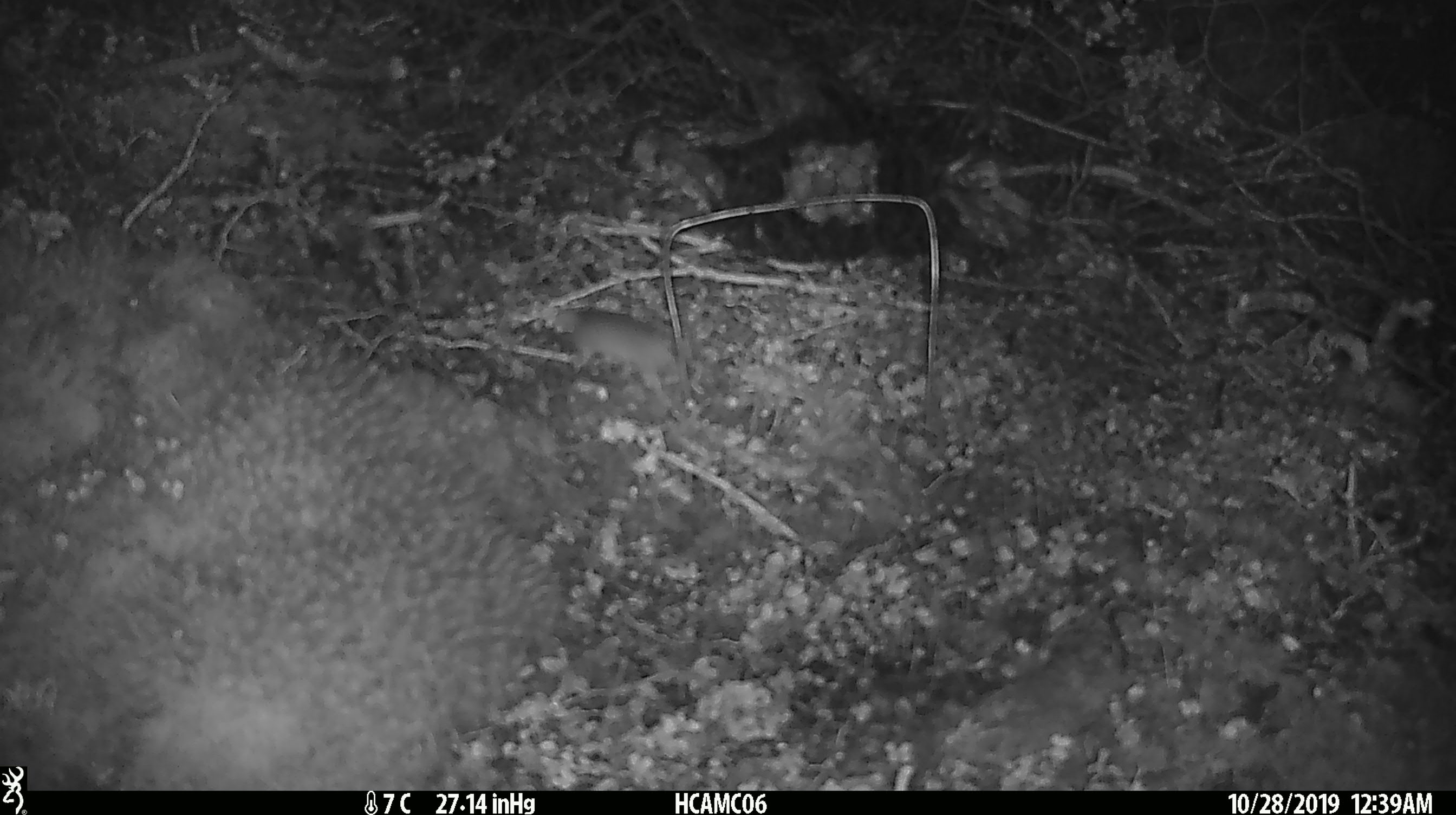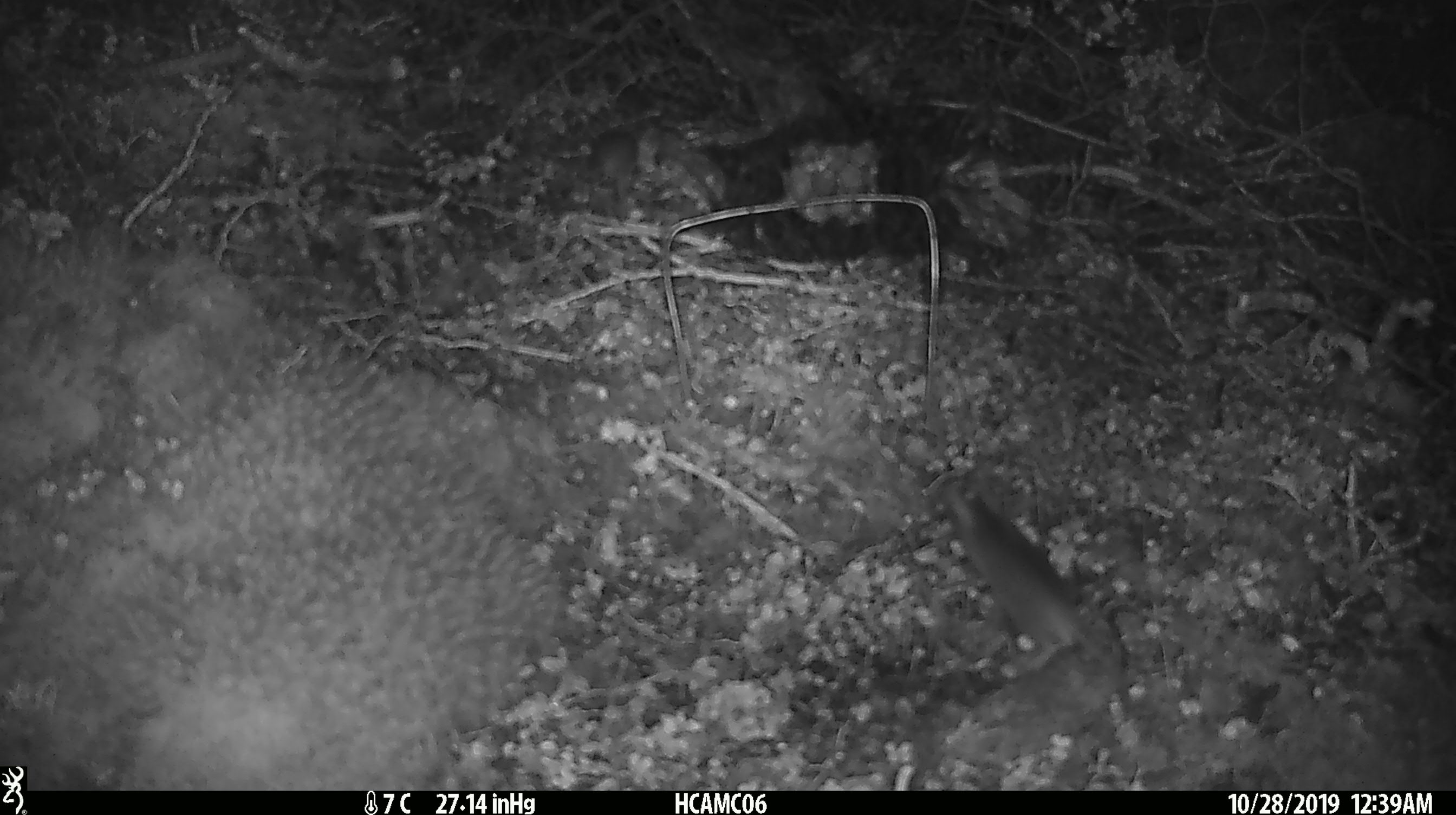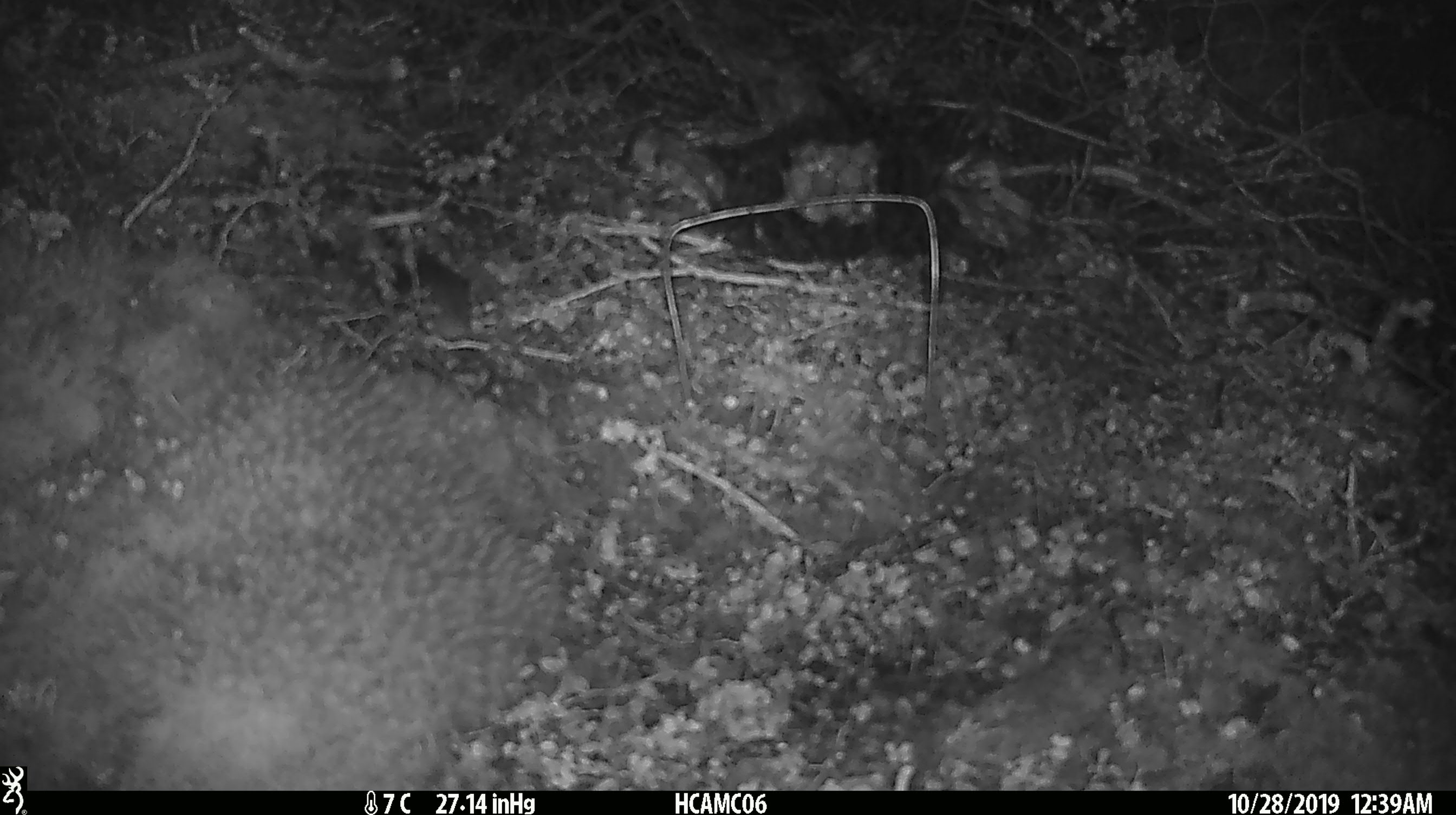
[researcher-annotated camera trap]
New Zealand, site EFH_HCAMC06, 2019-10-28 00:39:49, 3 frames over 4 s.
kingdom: Animalia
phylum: Chordata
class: Mammalia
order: Rodentia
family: Muridae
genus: Mus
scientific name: Mus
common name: mouse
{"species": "mouse (Mus)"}